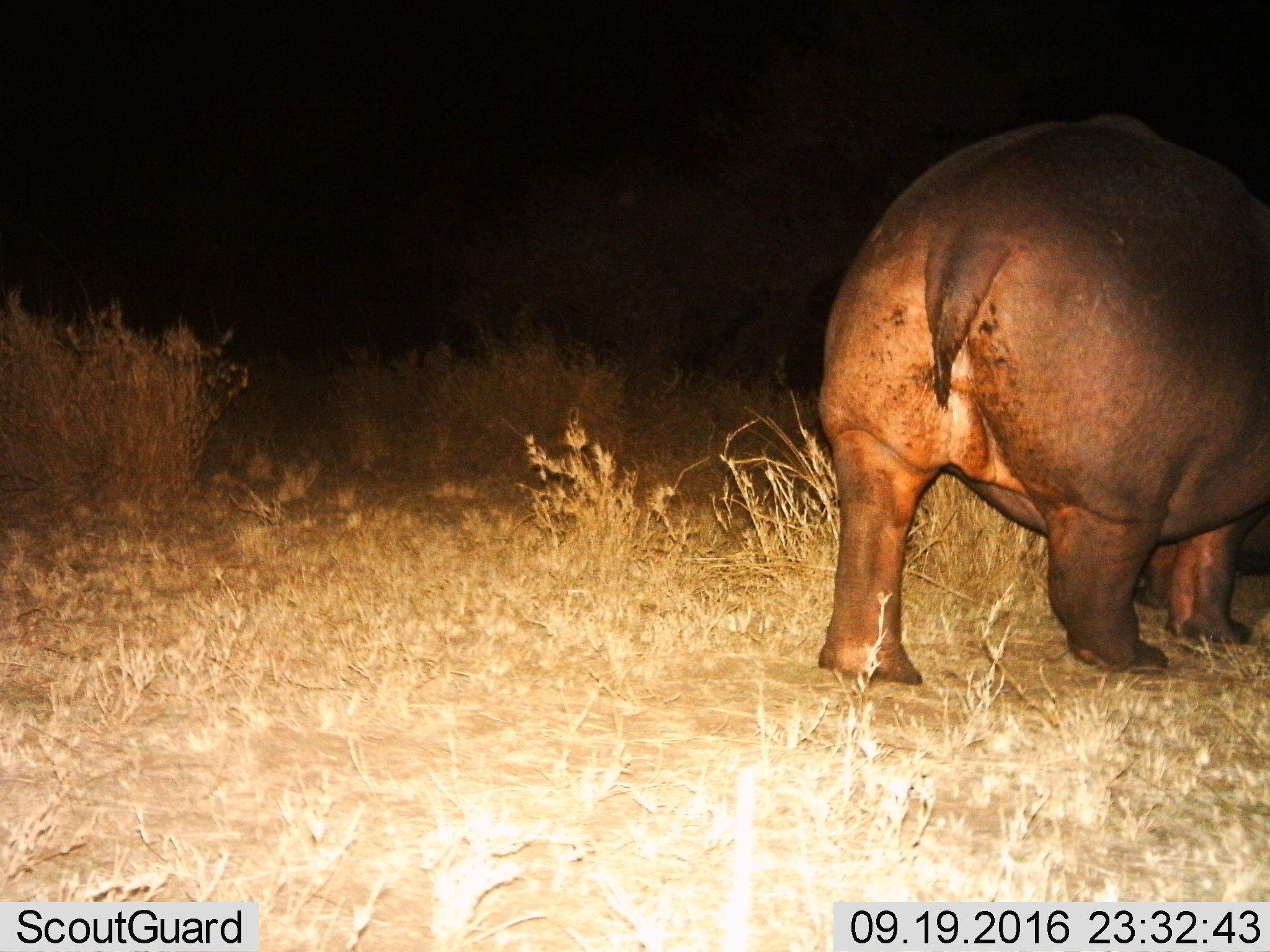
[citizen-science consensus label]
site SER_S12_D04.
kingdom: Animalia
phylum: Chordata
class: Mammalia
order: Artiodactyla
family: Hippopotamidae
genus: Hippopotamus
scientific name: Hippopotamus amphibius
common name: hippopotamus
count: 1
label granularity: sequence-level